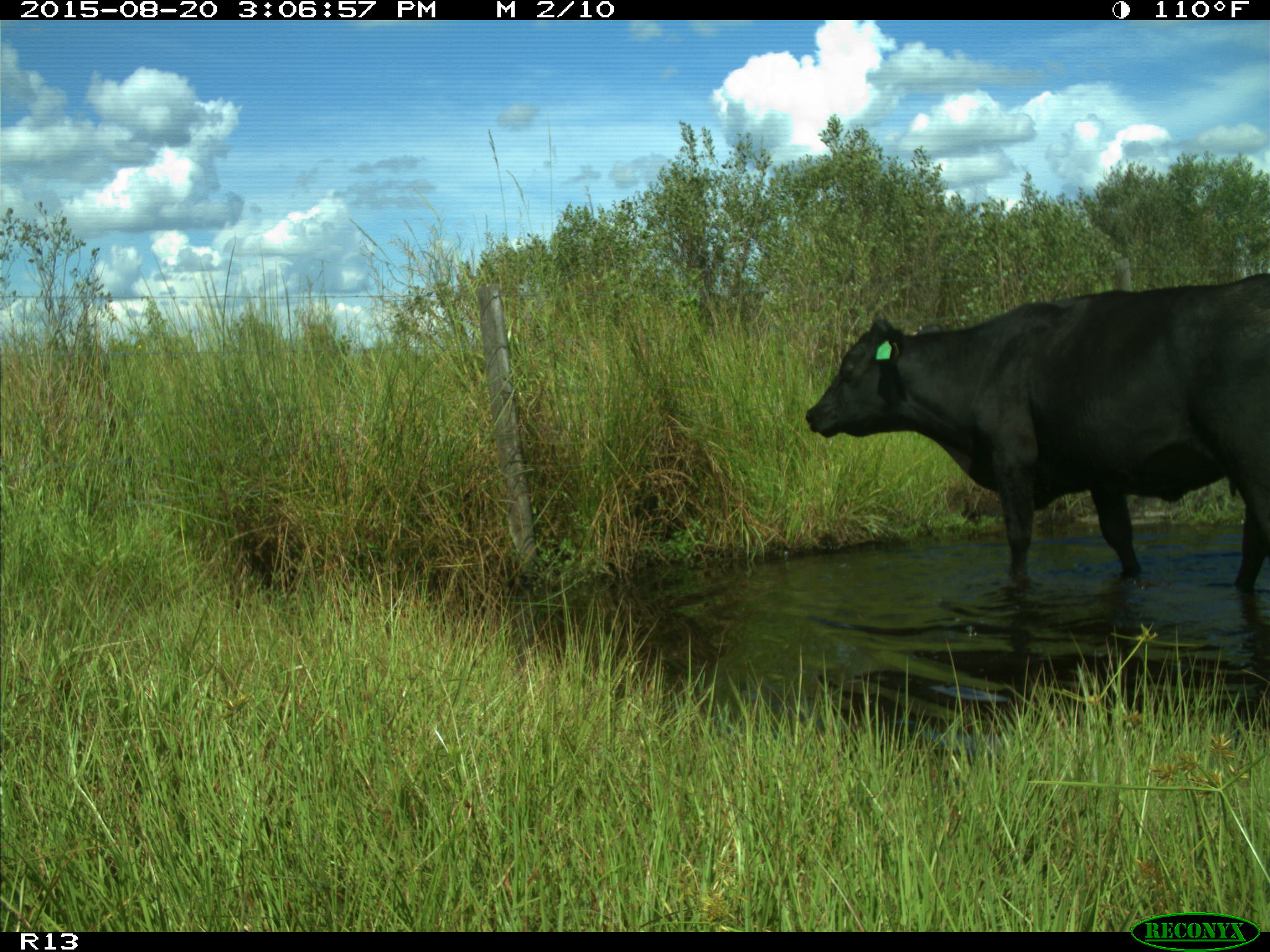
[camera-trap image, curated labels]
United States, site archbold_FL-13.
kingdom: Animalia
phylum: Chordata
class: Mammalia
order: Artiodactyla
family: Bovidae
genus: Bos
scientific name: Bos taurus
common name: domestic cow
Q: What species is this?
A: Bos taurus (domestic cow).